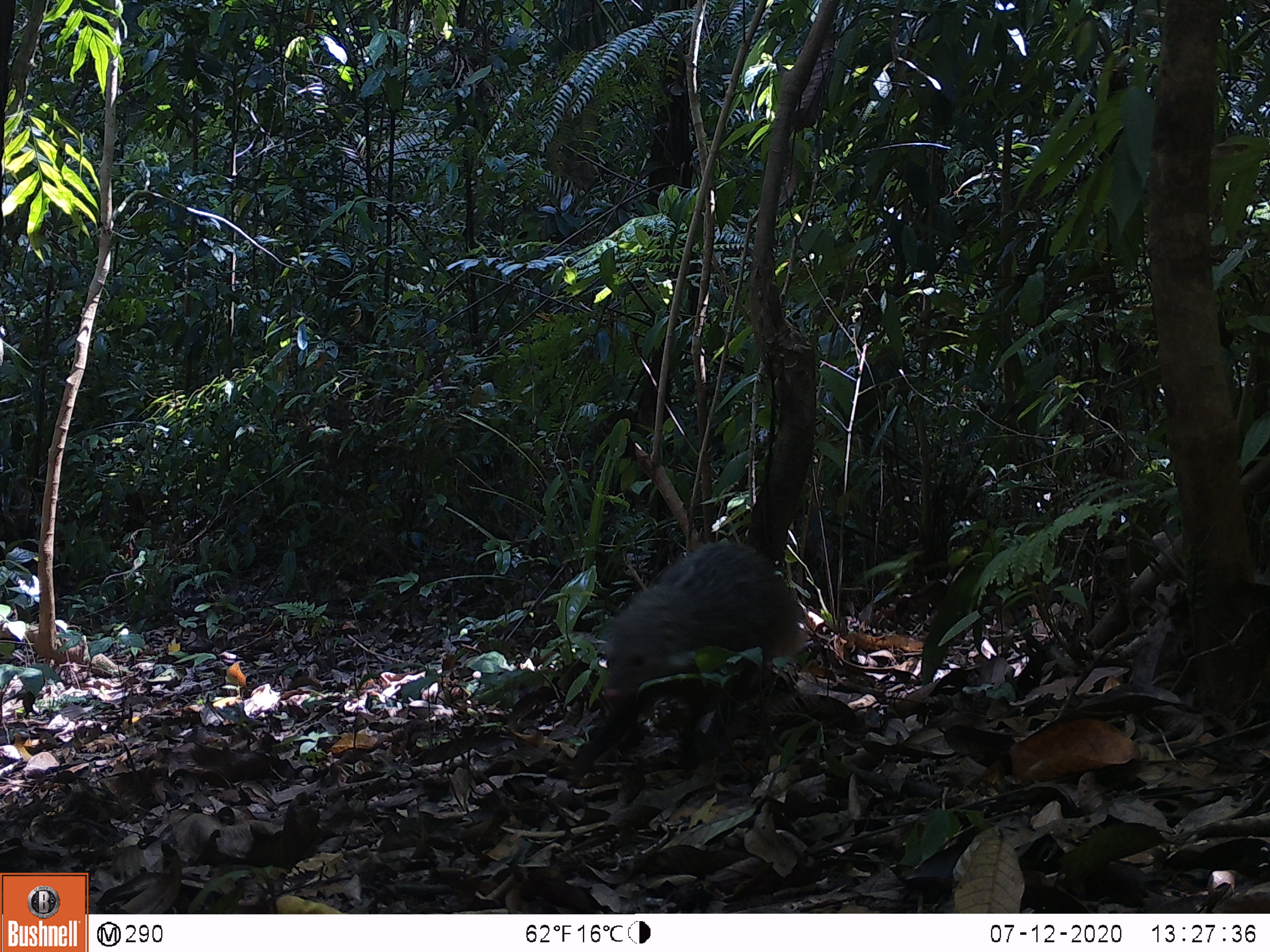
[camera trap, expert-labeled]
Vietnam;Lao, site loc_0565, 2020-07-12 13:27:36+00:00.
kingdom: Animalia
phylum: Chordata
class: Mammalia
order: Carnivora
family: Herpestidae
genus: Urva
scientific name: Urva urva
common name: crab-eating mongoose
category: crab eating mongoose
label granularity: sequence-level